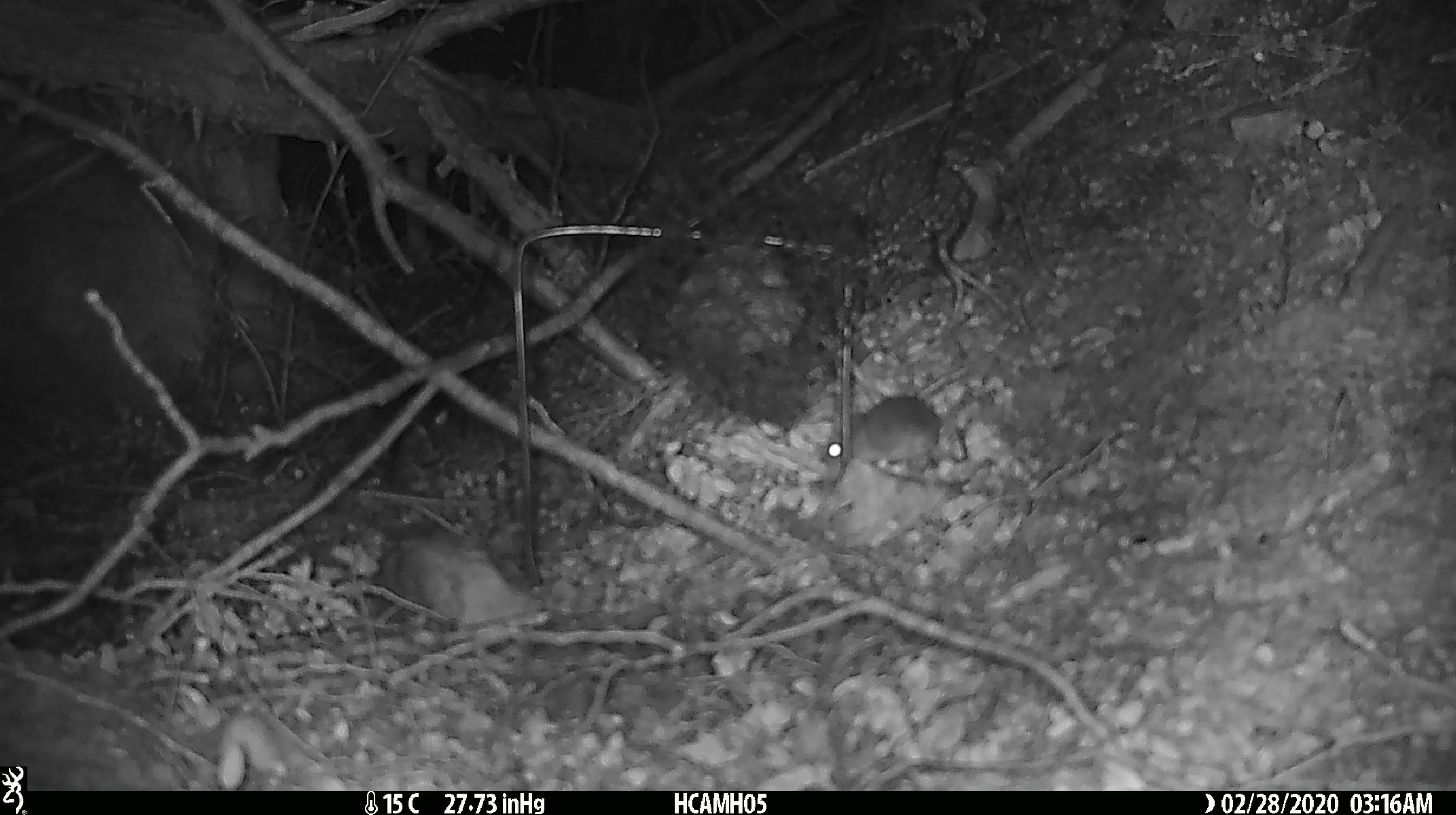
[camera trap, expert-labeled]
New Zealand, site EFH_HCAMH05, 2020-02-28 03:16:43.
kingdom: Animalia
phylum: Chordata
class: Mammalia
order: Rodentia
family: Muridae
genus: Mus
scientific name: Mus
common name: mouse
Mouse (Mus).